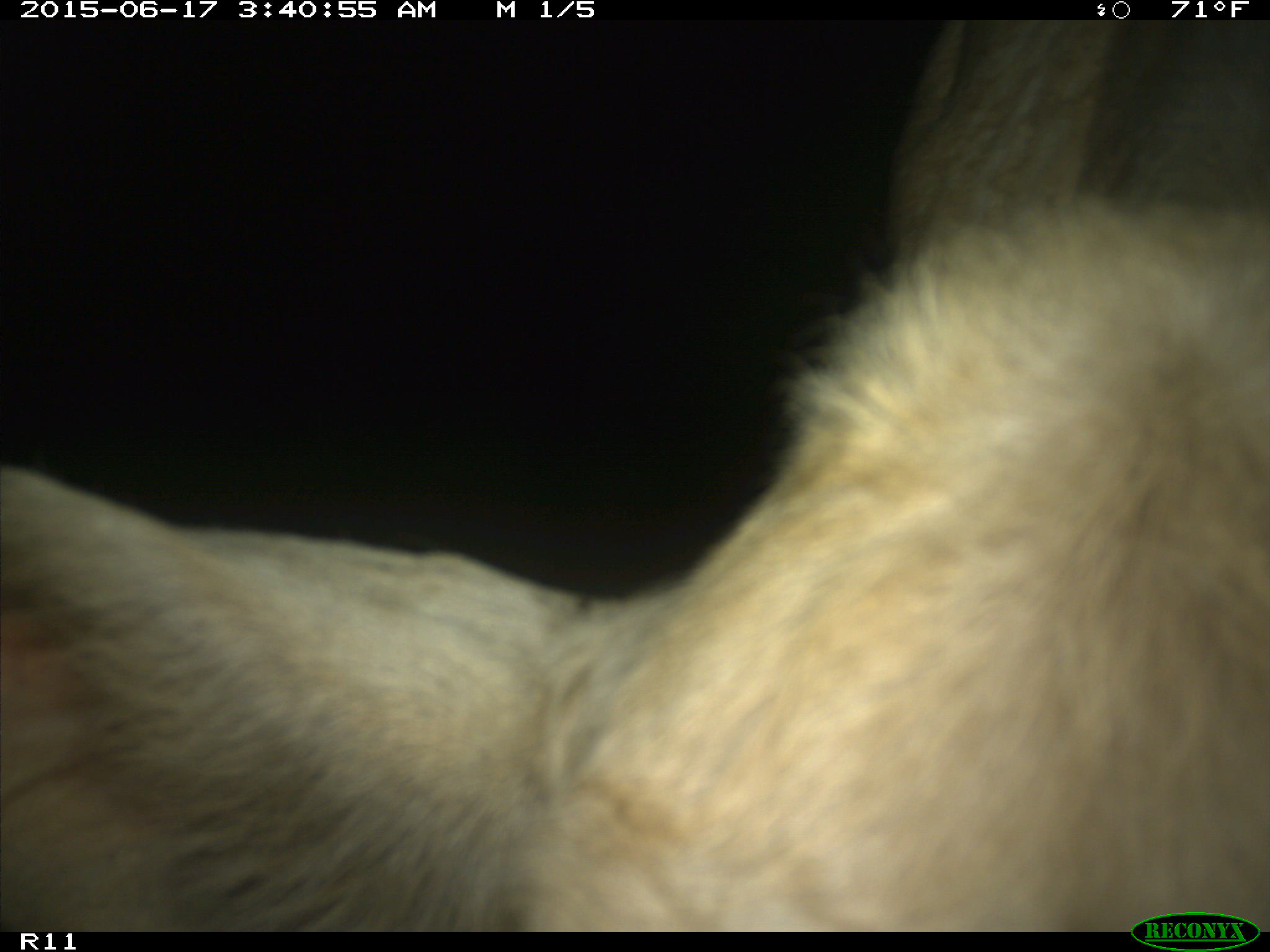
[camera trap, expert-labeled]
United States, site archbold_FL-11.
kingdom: Animalia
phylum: Chordata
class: Mammalia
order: Artiodactyla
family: Bovidae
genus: Bos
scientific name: Bos taurus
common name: domestic cow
Bos taurus (domestic cow).